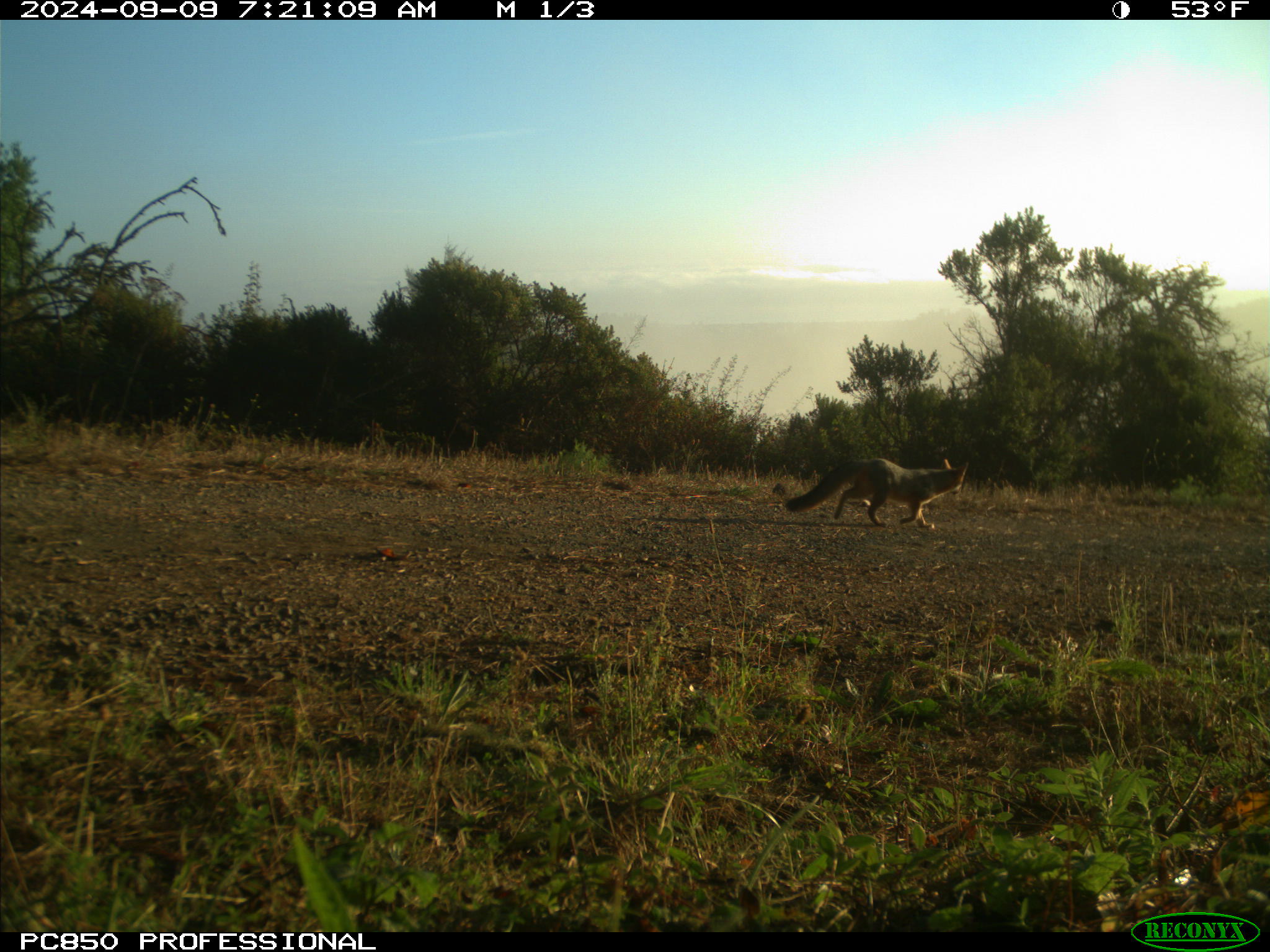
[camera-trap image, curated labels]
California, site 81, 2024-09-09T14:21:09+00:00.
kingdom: Animalia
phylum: Chordata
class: Mammalia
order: Carnivora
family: Canidae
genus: Urocyon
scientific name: Urocyon cinereoargenteus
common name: gray fox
Gray fox (Urocyon cinereoargenteus).